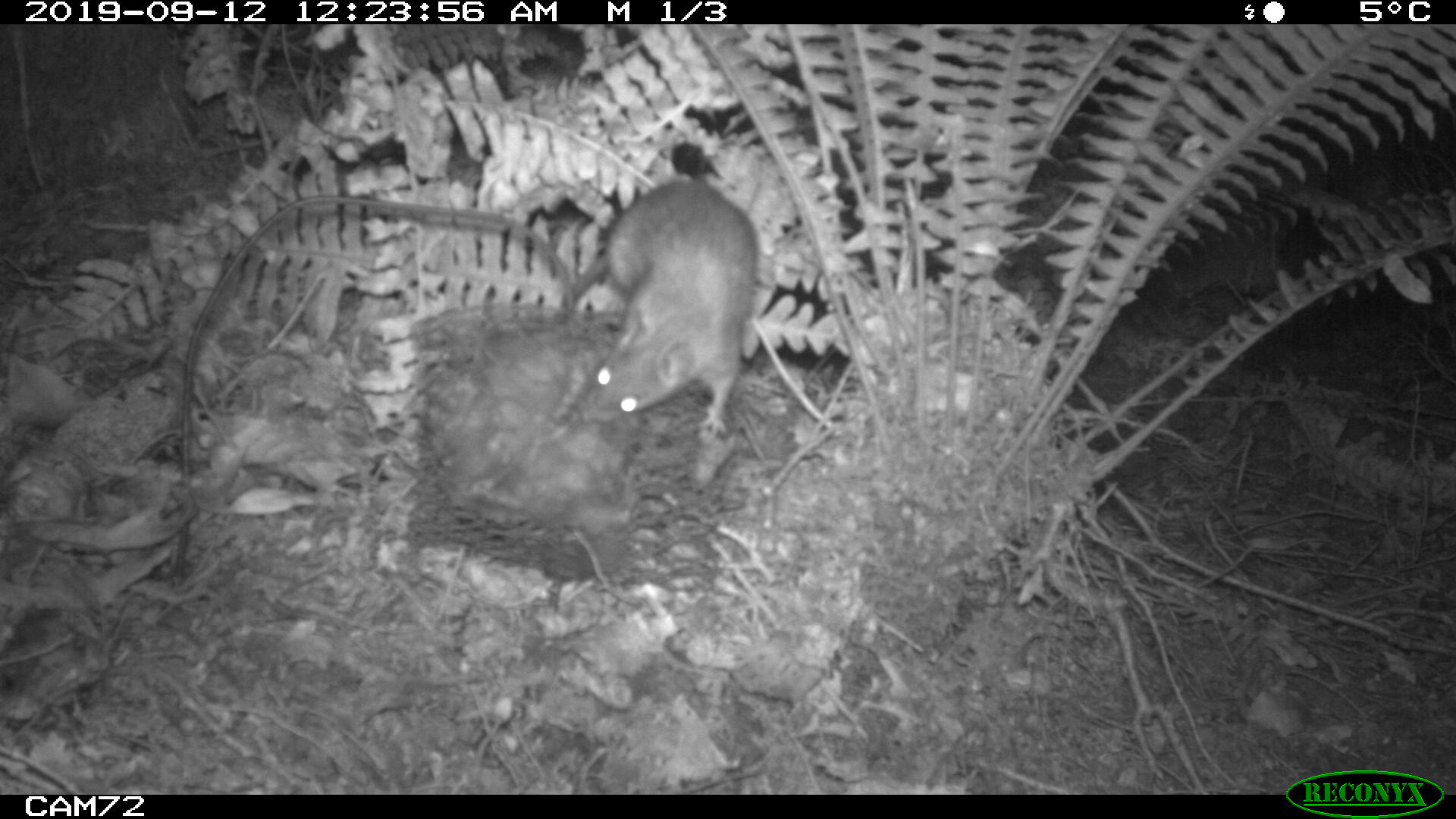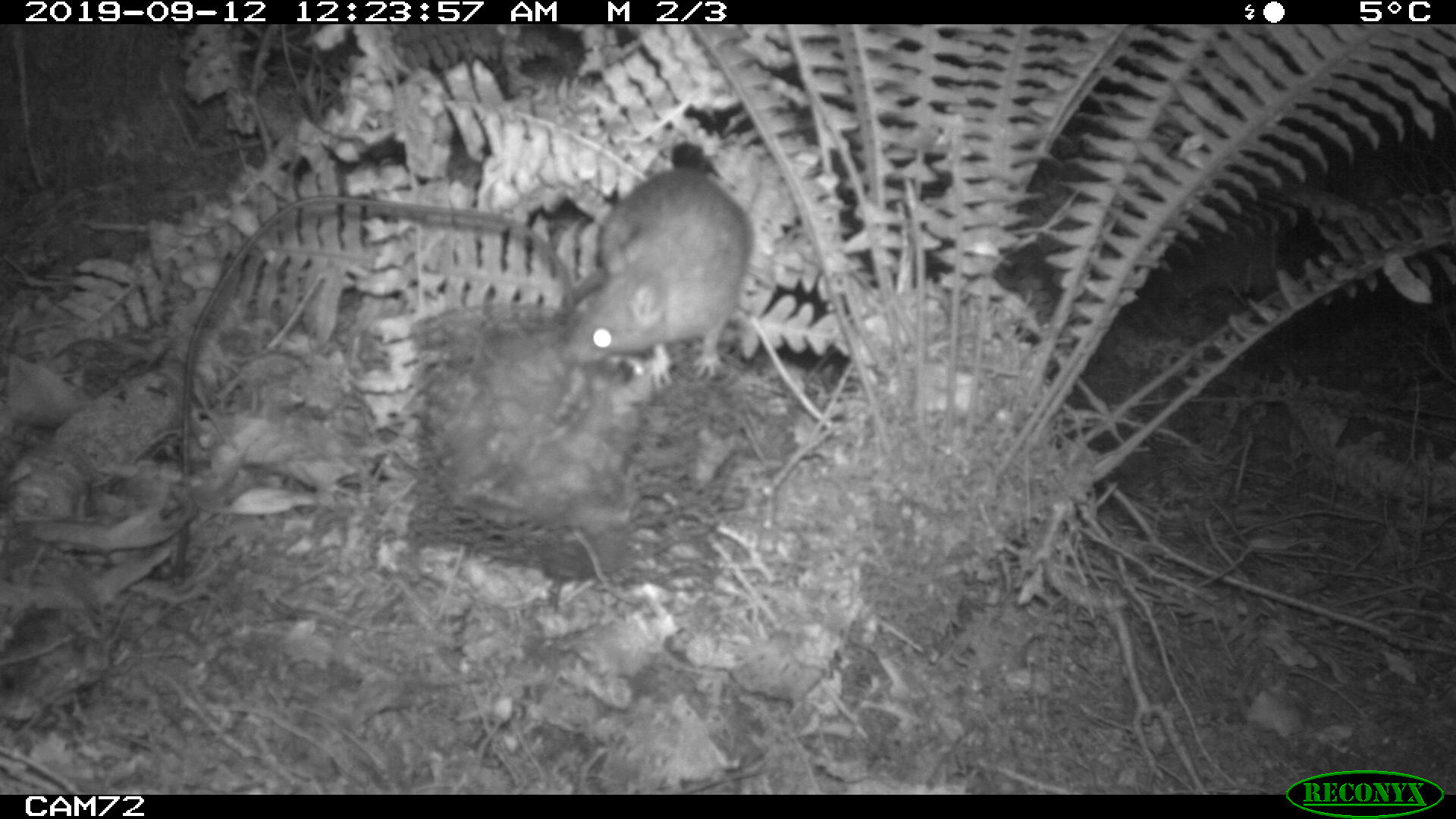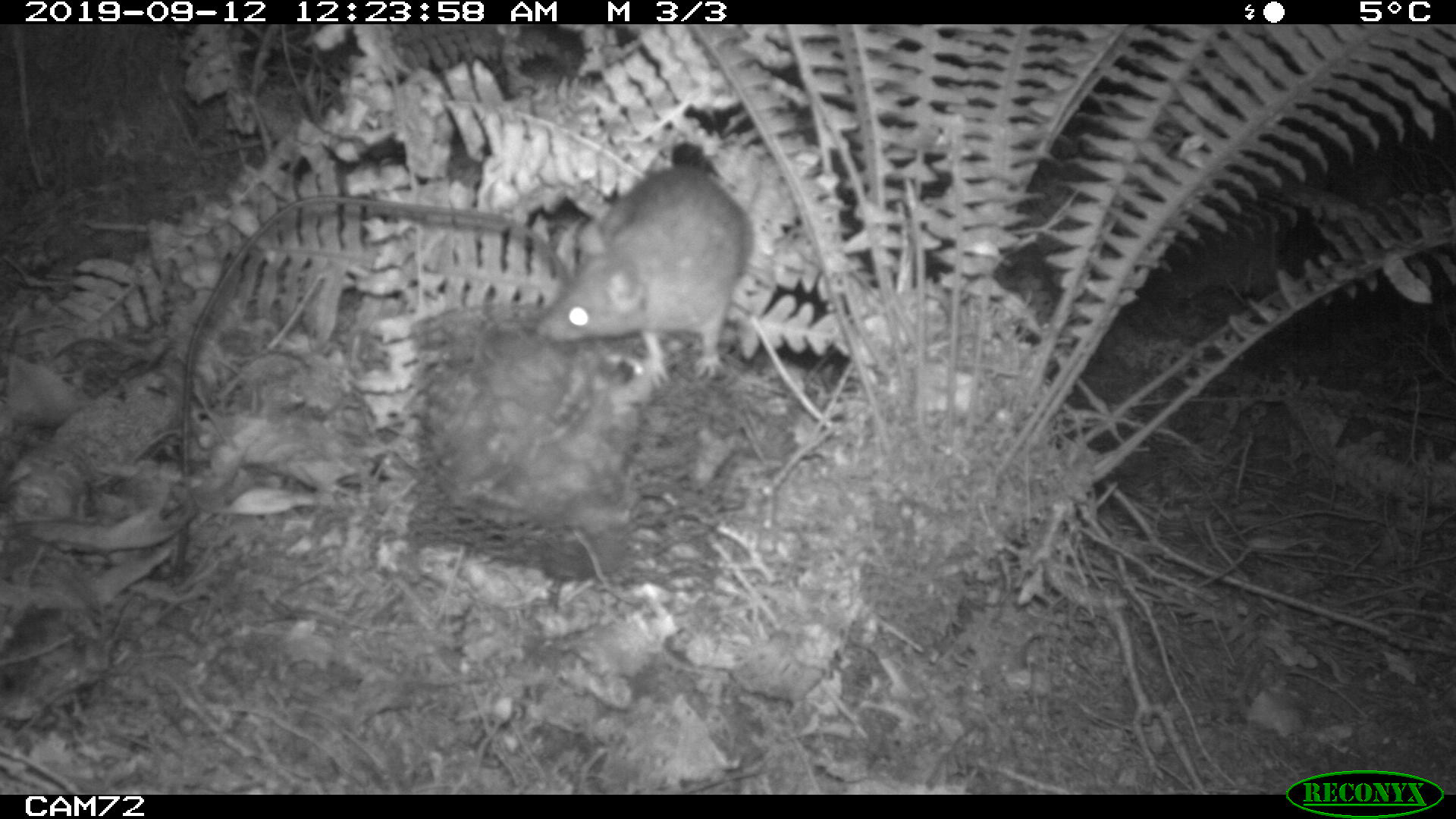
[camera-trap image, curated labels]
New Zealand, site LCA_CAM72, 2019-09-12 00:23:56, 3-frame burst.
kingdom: Animalia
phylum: Chordata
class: Mammalia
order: Rodentia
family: Muridae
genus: Rattus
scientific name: Rattus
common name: rat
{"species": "rat (Rattus)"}